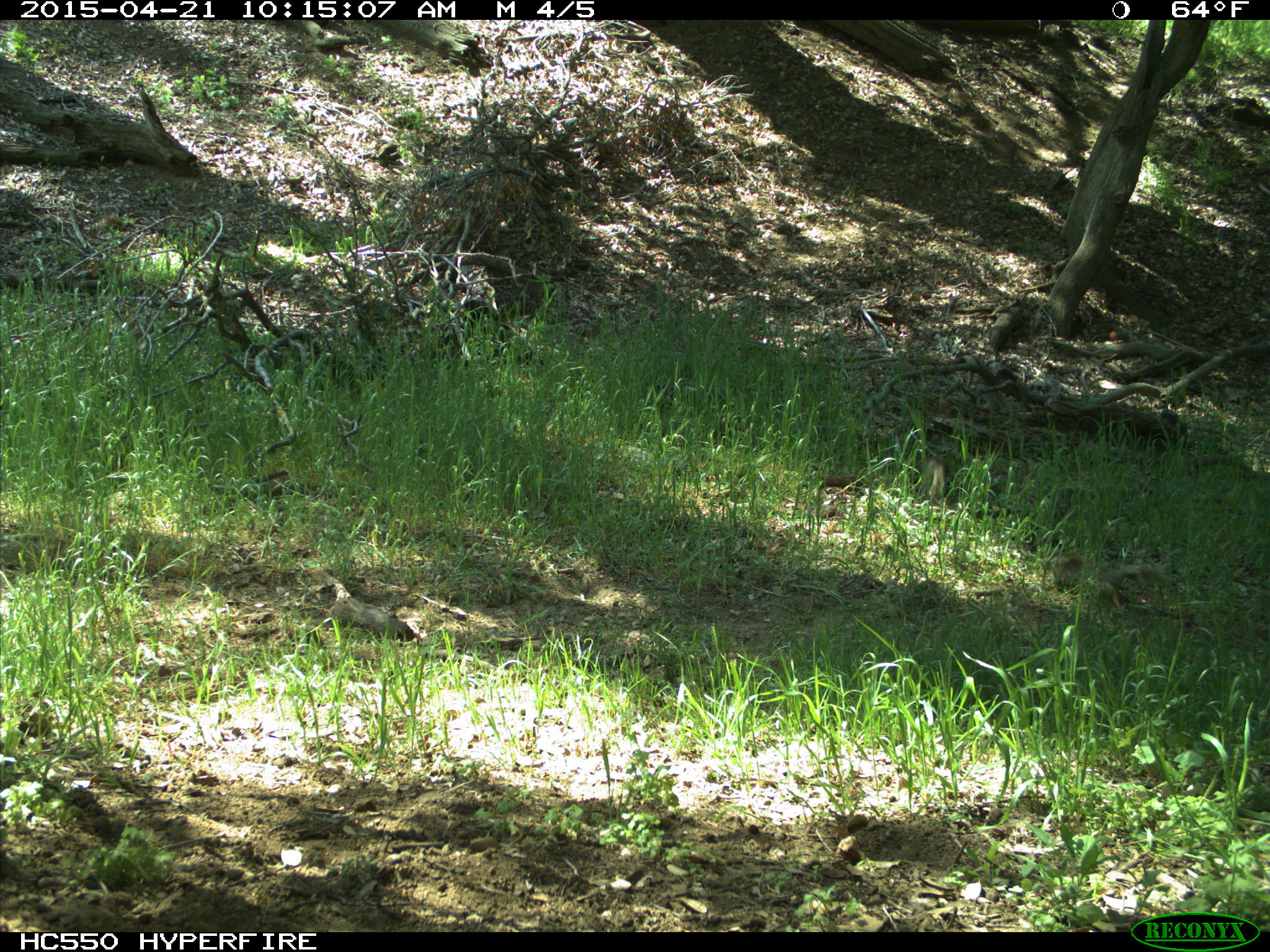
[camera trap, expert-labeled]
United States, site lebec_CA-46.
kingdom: Animalia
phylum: Chordata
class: Mammalia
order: Rodentia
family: Sciuridae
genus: Otospermophilus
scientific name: Otospermophilus beecheyi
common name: california ground squirrel